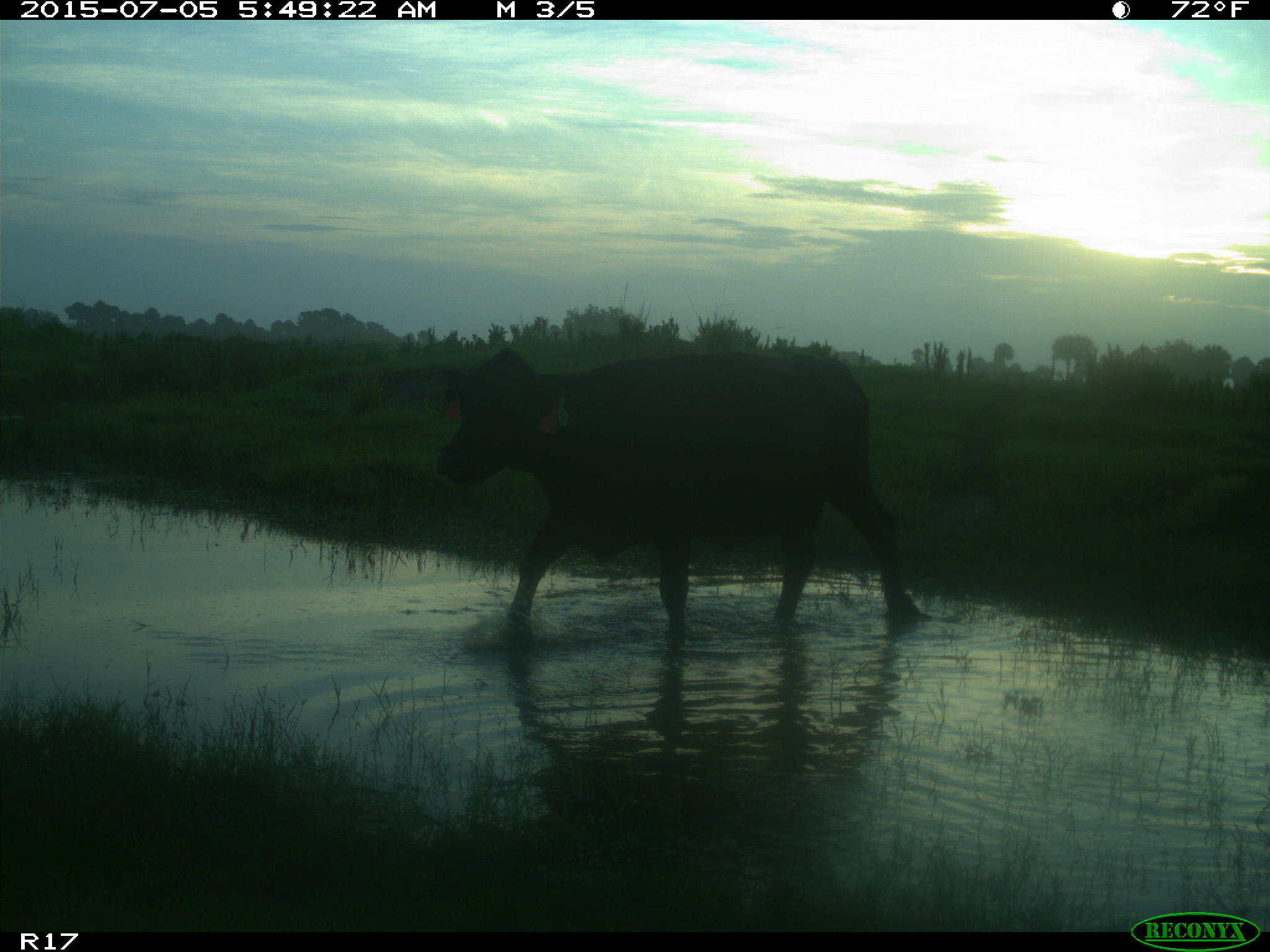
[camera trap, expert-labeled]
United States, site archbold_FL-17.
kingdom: Animalia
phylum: Chordata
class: Mammalia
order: Artiodactyla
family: Bovidae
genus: Bos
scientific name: Bos taurus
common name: domestic cow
Bos taurus (domestic cow).